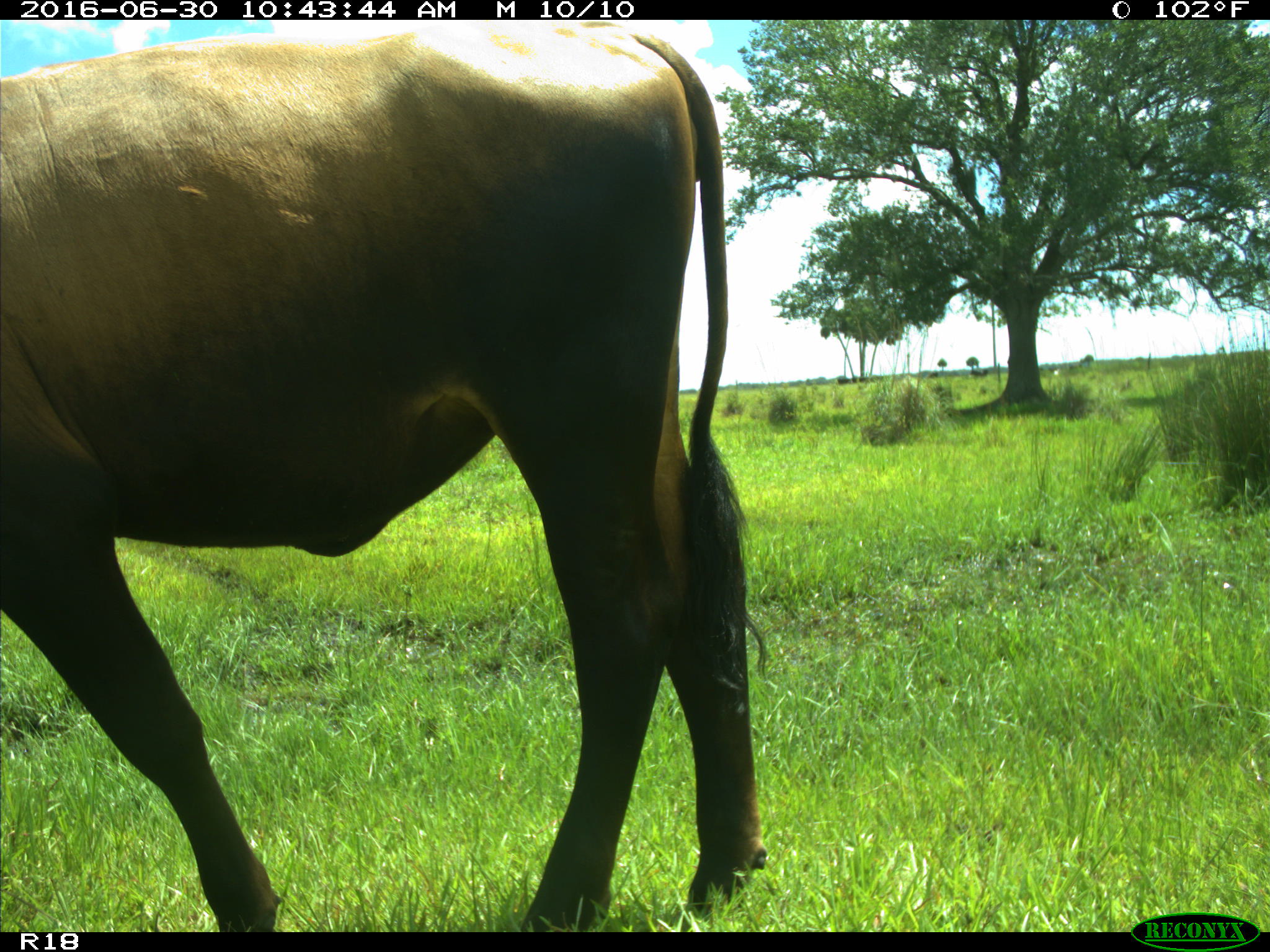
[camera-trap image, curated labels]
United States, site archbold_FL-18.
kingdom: Animalia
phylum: Chordata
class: Mammalia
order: Artiodactyla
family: Bovidae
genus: Bos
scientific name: Bos taurus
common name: domestic cow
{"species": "Bos taurus (domestic cow)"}